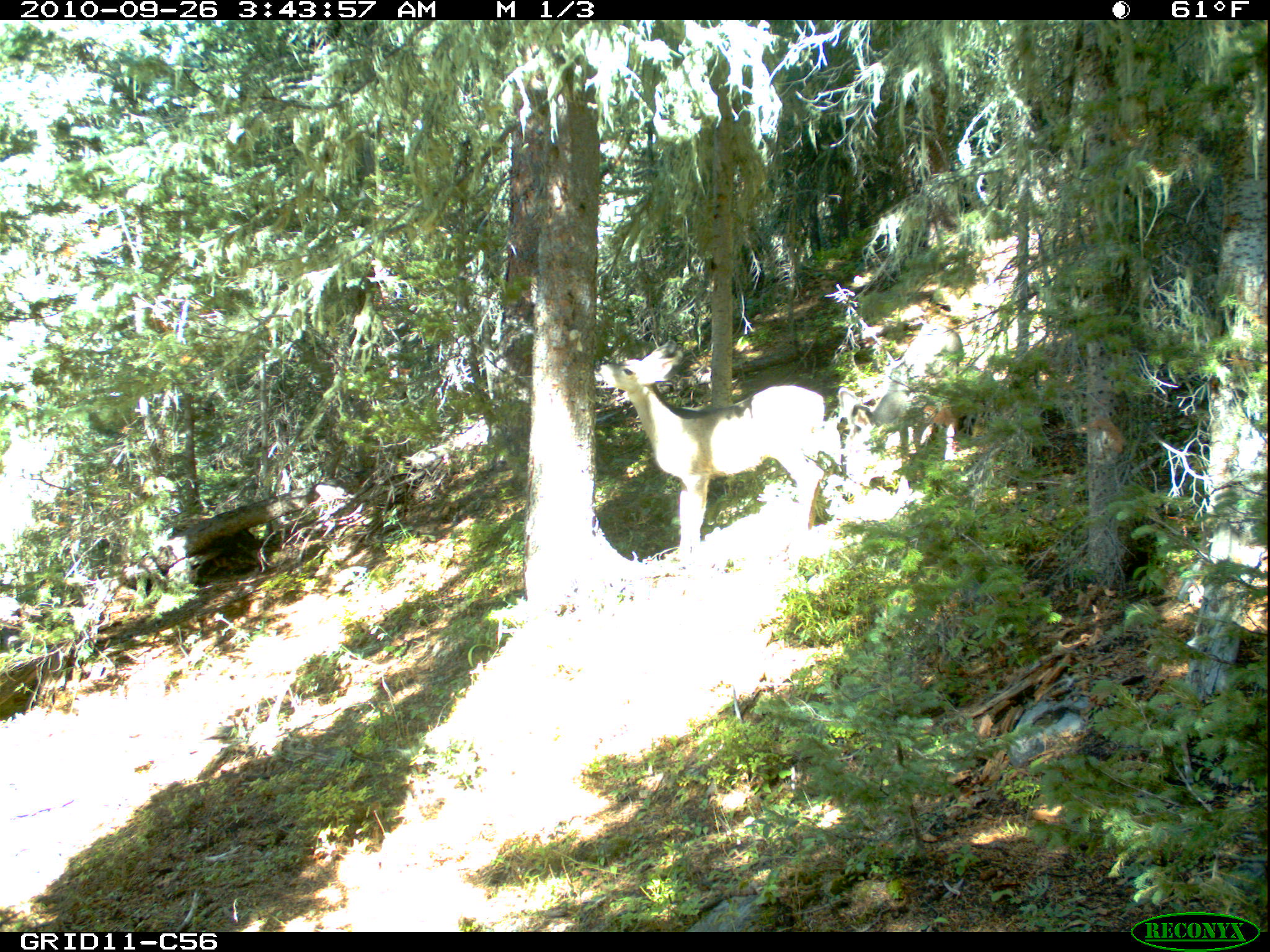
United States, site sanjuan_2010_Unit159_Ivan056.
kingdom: Animalia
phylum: Chordata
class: Mammalia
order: Artiodactyla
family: Cervidae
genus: Odocoileus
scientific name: Odocoileus hemionus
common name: mule deer